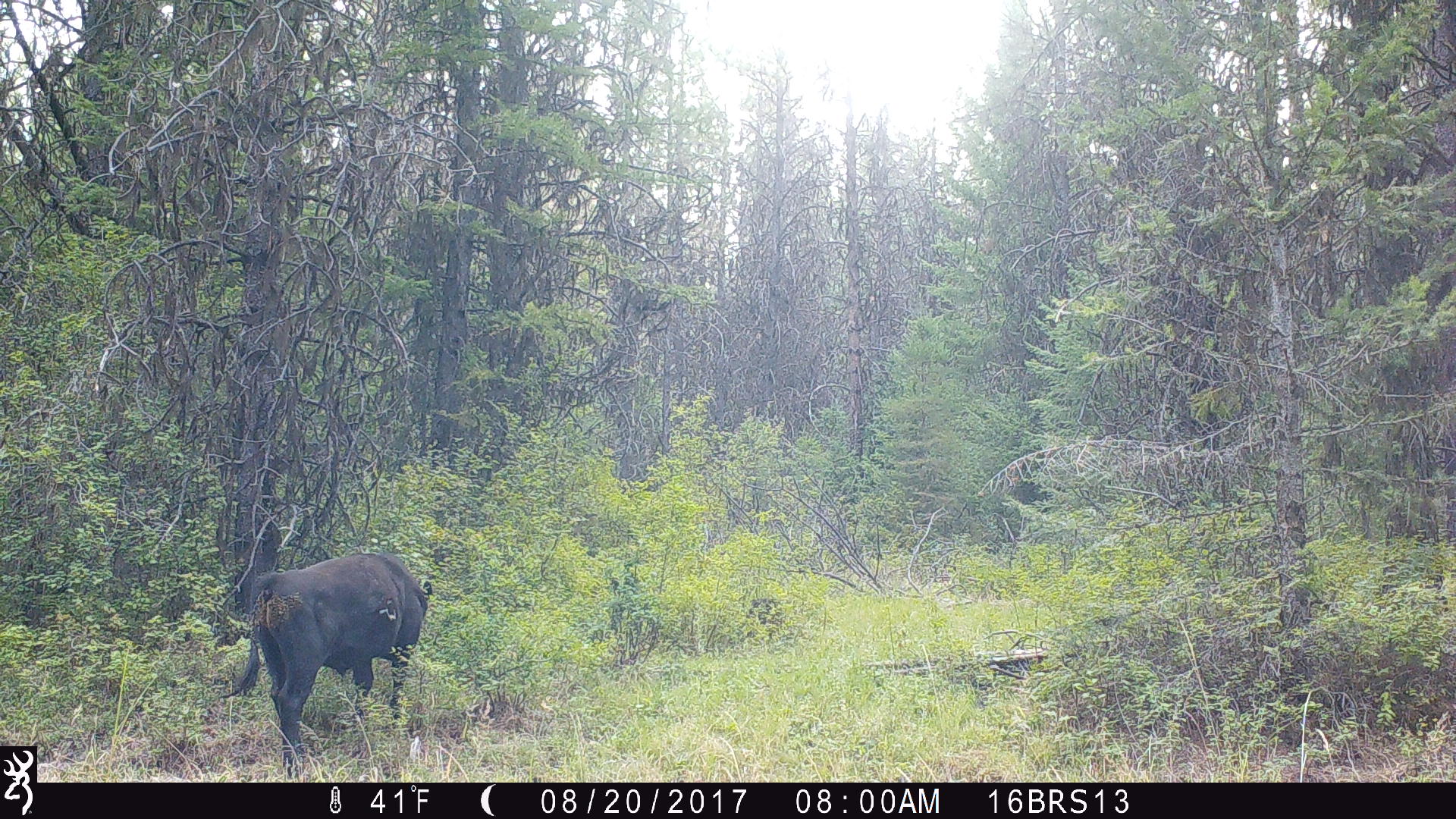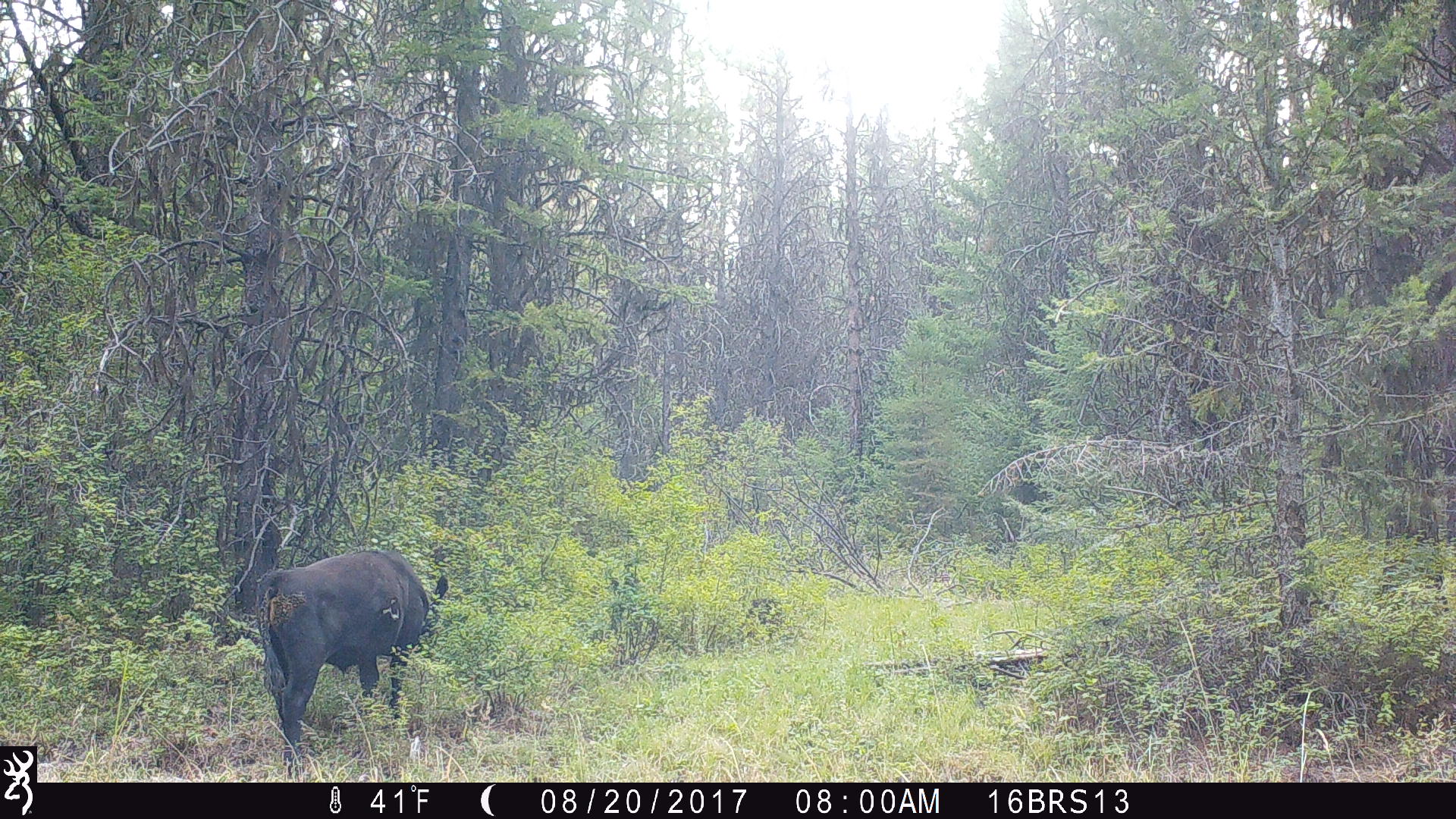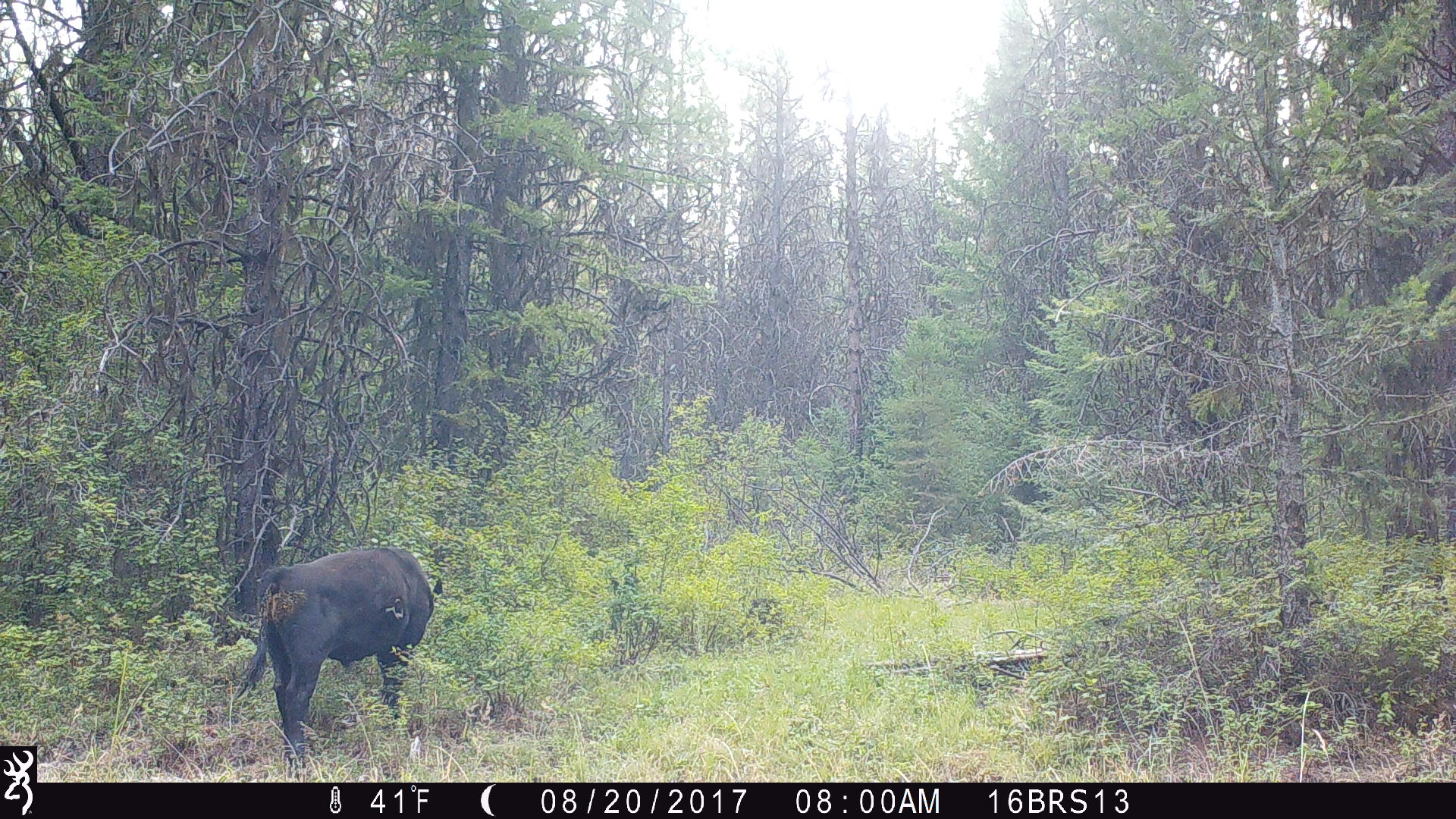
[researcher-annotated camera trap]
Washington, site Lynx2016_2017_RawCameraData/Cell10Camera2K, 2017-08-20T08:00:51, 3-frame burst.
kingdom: Animalia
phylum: Chordata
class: Mammalia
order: Artiodactyla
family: Bovidae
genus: Bos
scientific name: Bos taurus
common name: domestic cattle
Domestic cattle (Bos taurus). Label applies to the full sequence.